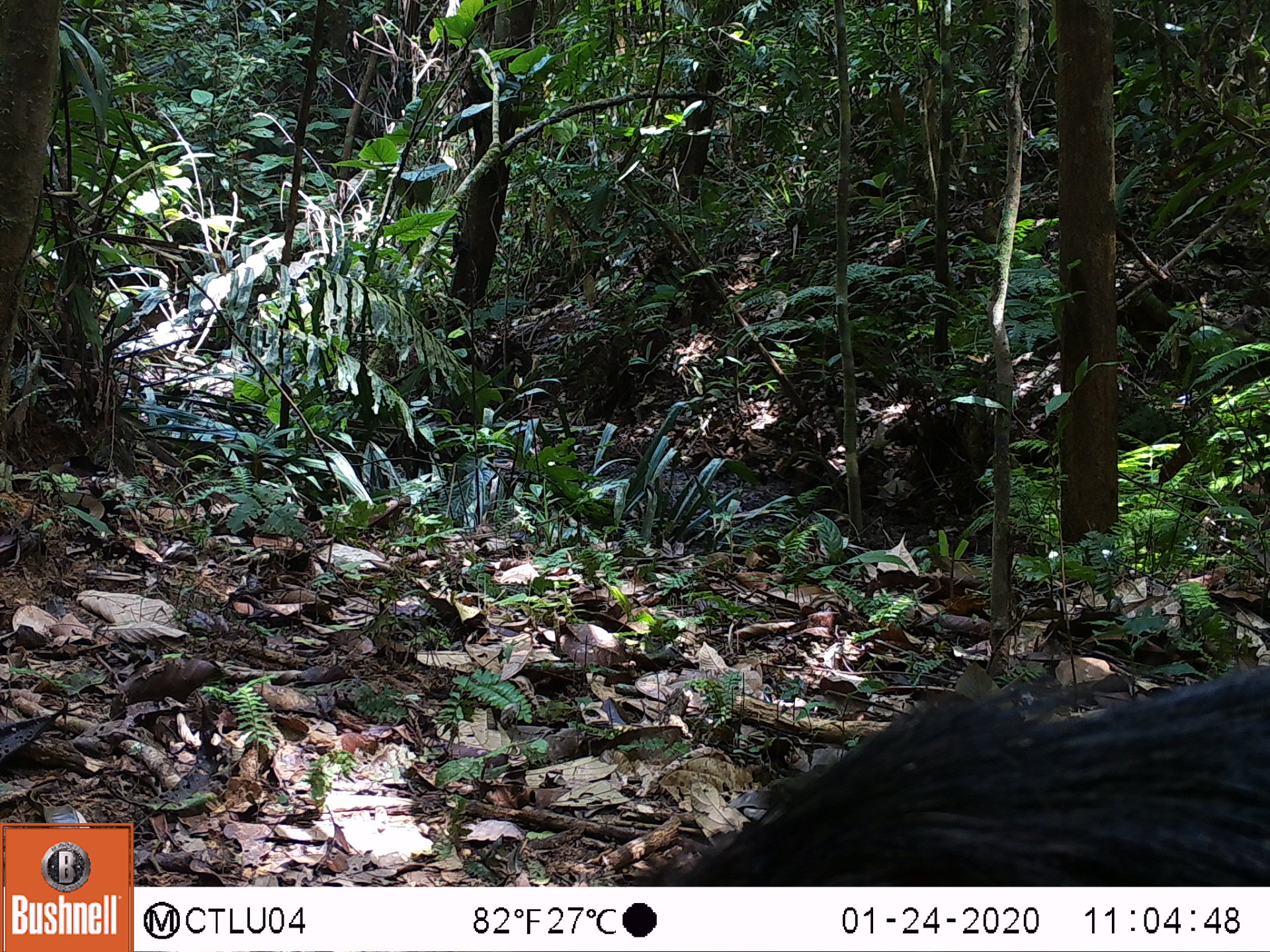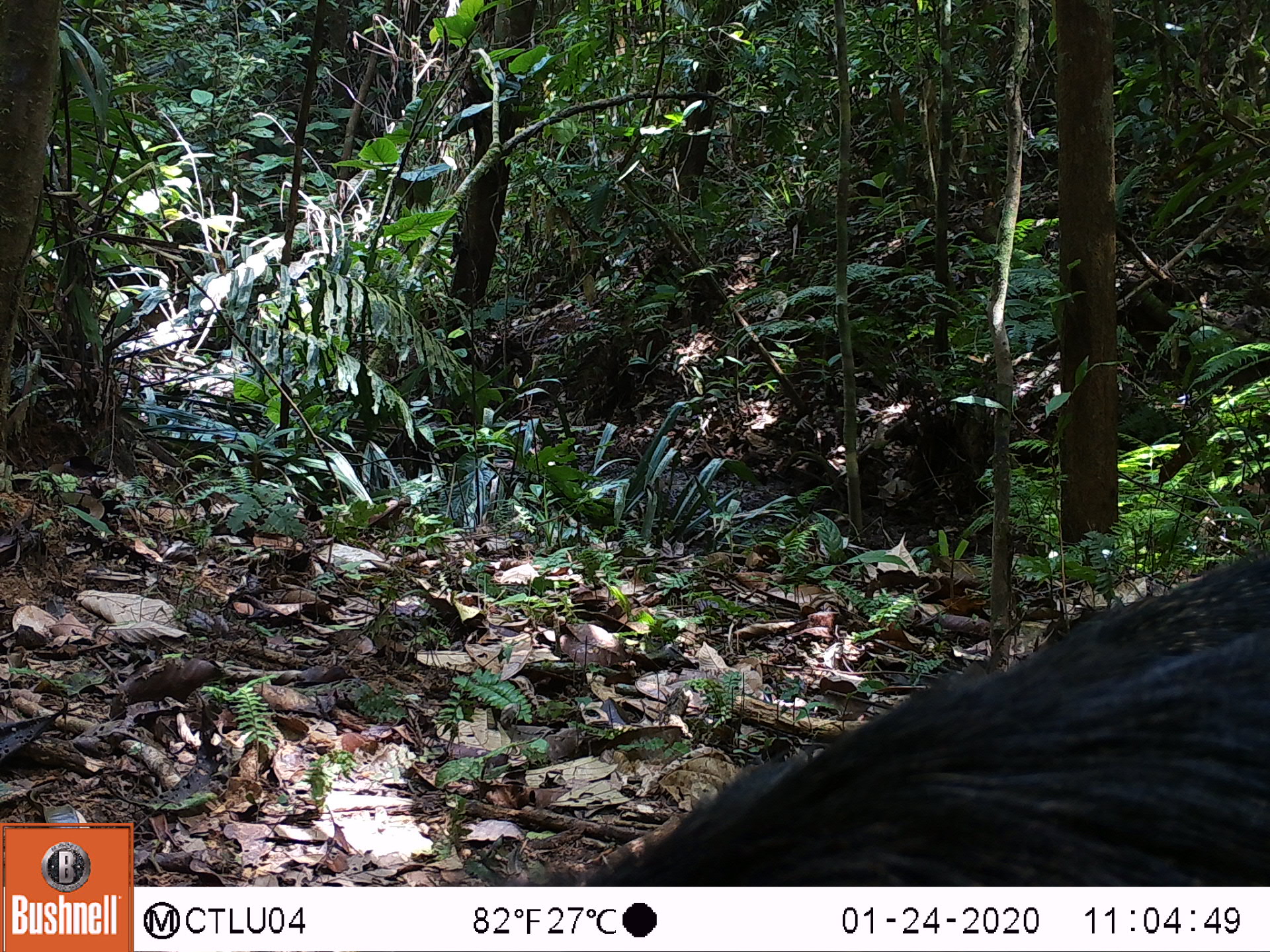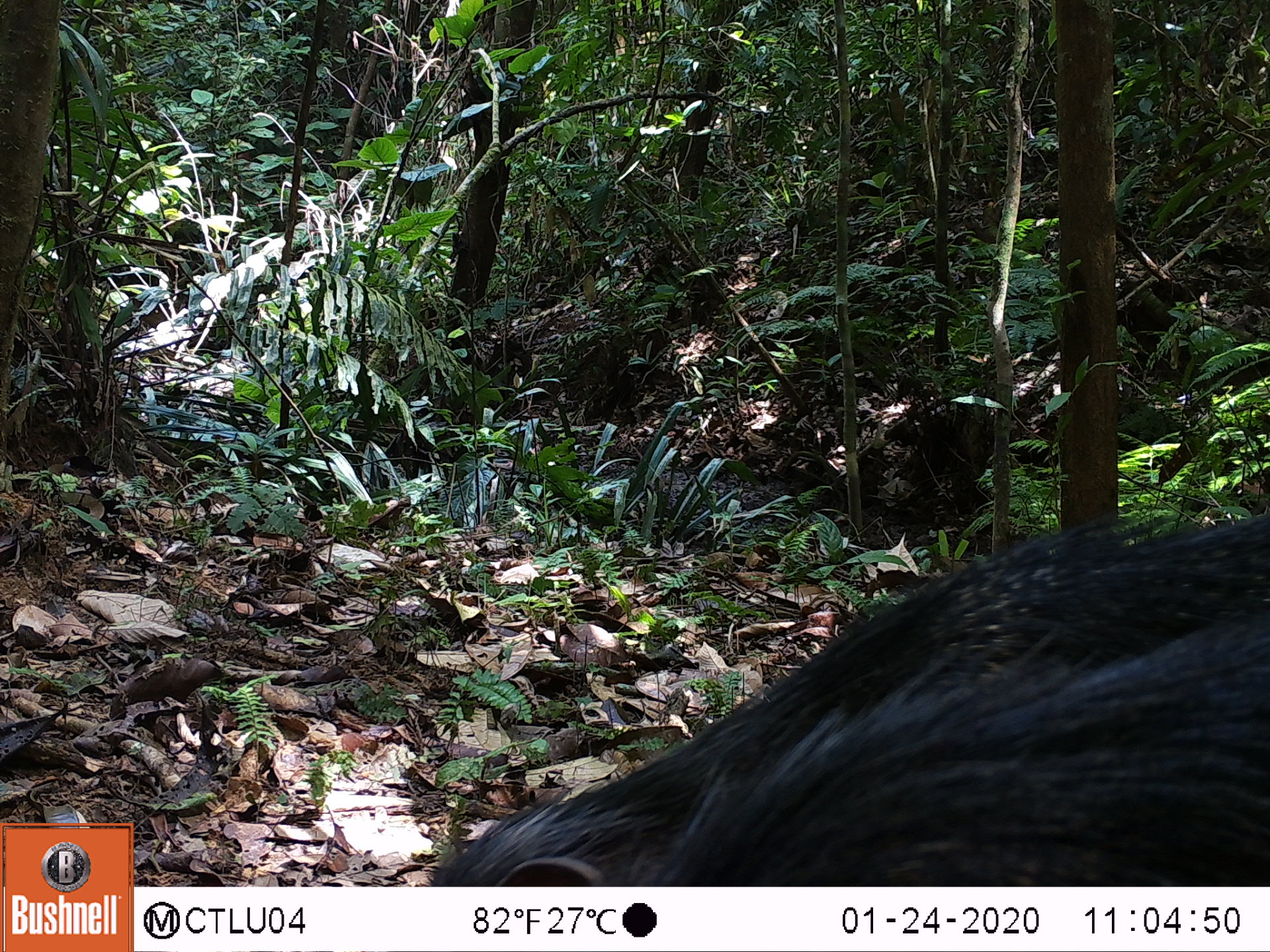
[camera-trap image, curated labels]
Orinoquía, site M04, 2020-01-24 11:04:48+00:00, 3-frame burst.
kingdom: Animalia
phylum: Chordata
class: Mammalia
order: Artiodactyla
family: Tayassuidae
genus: Pecari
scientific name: Pecari tajacu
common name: collared peccary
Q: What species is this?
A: Collared peccary (Pecari tajacu).